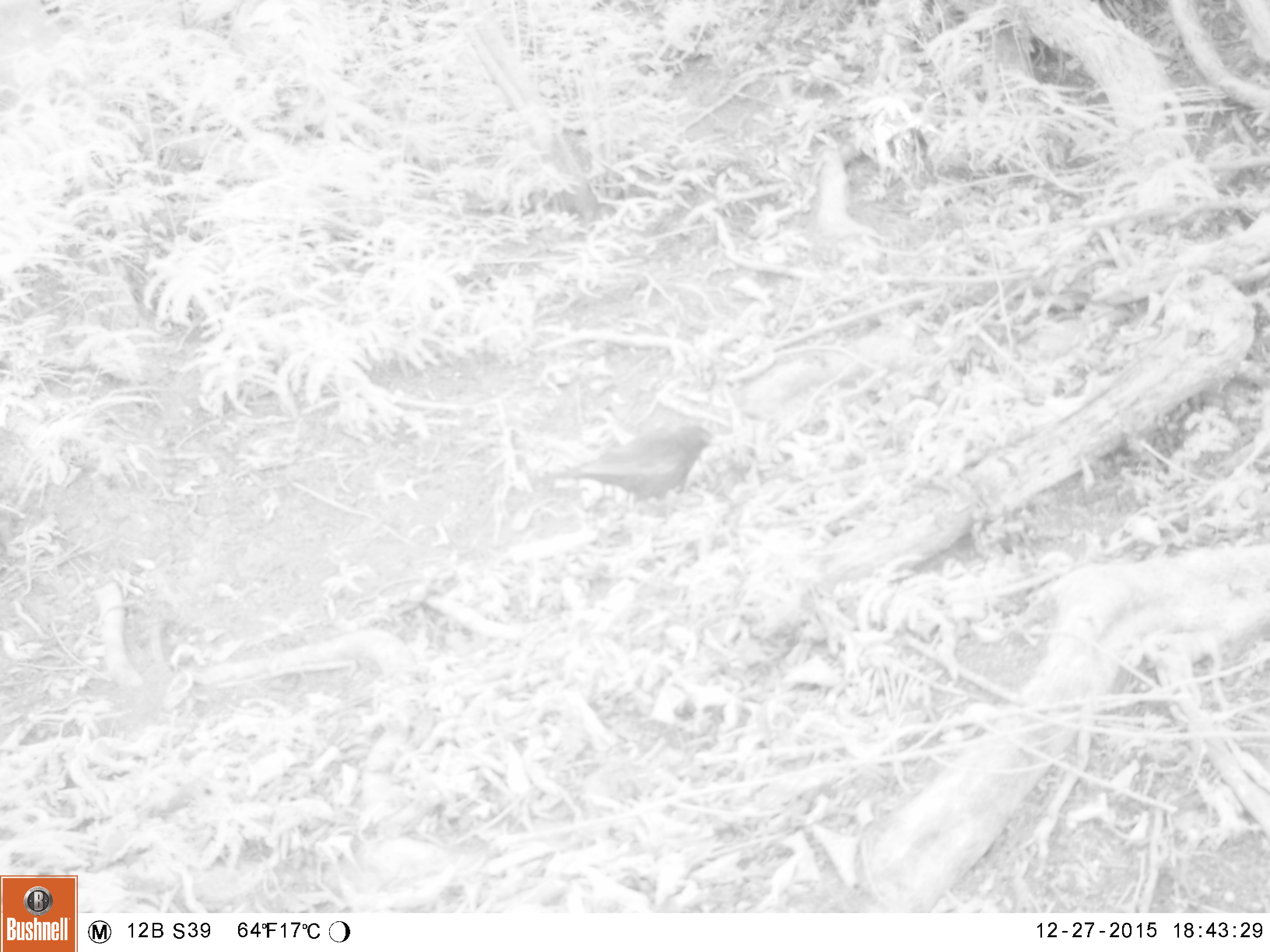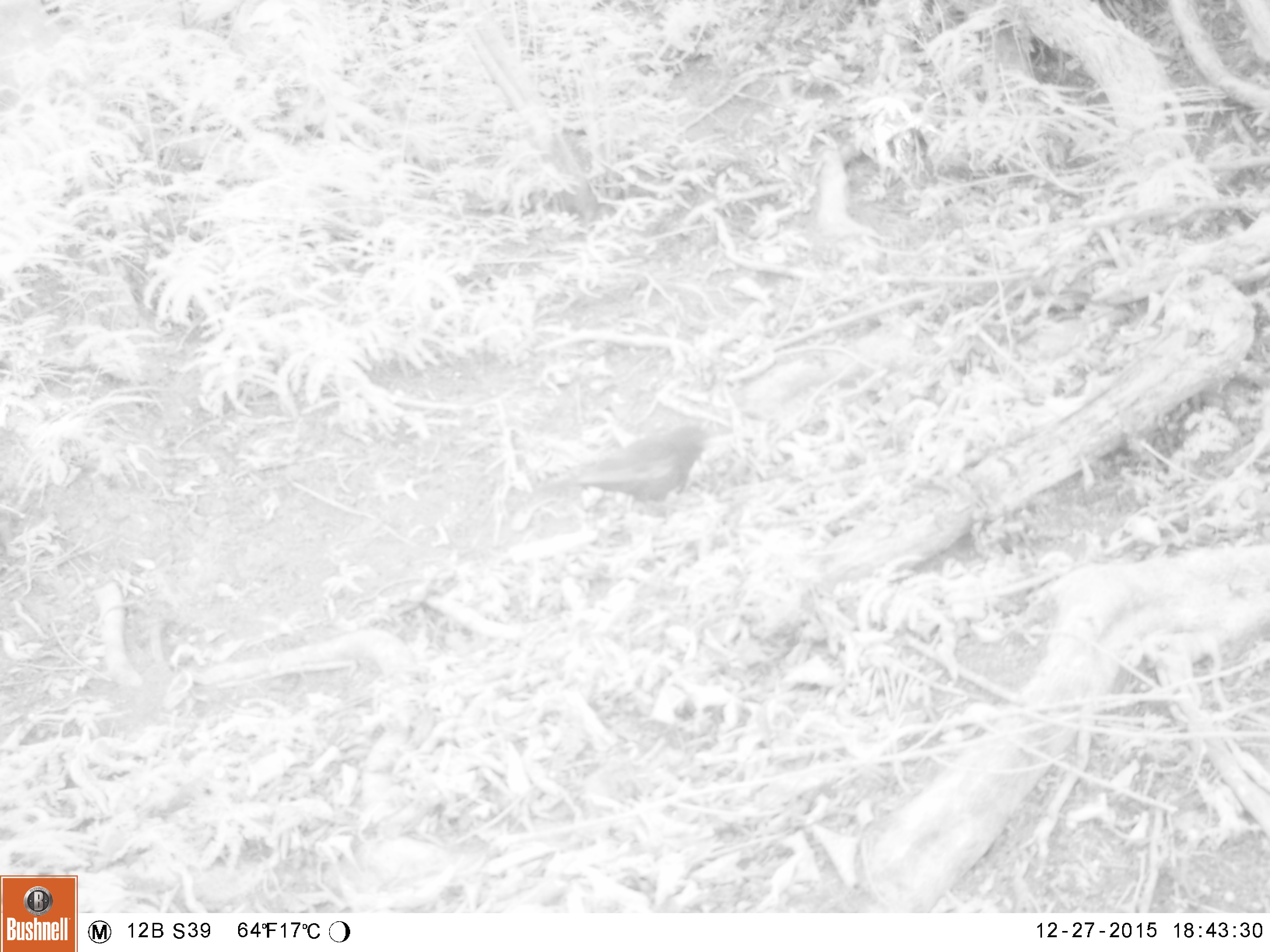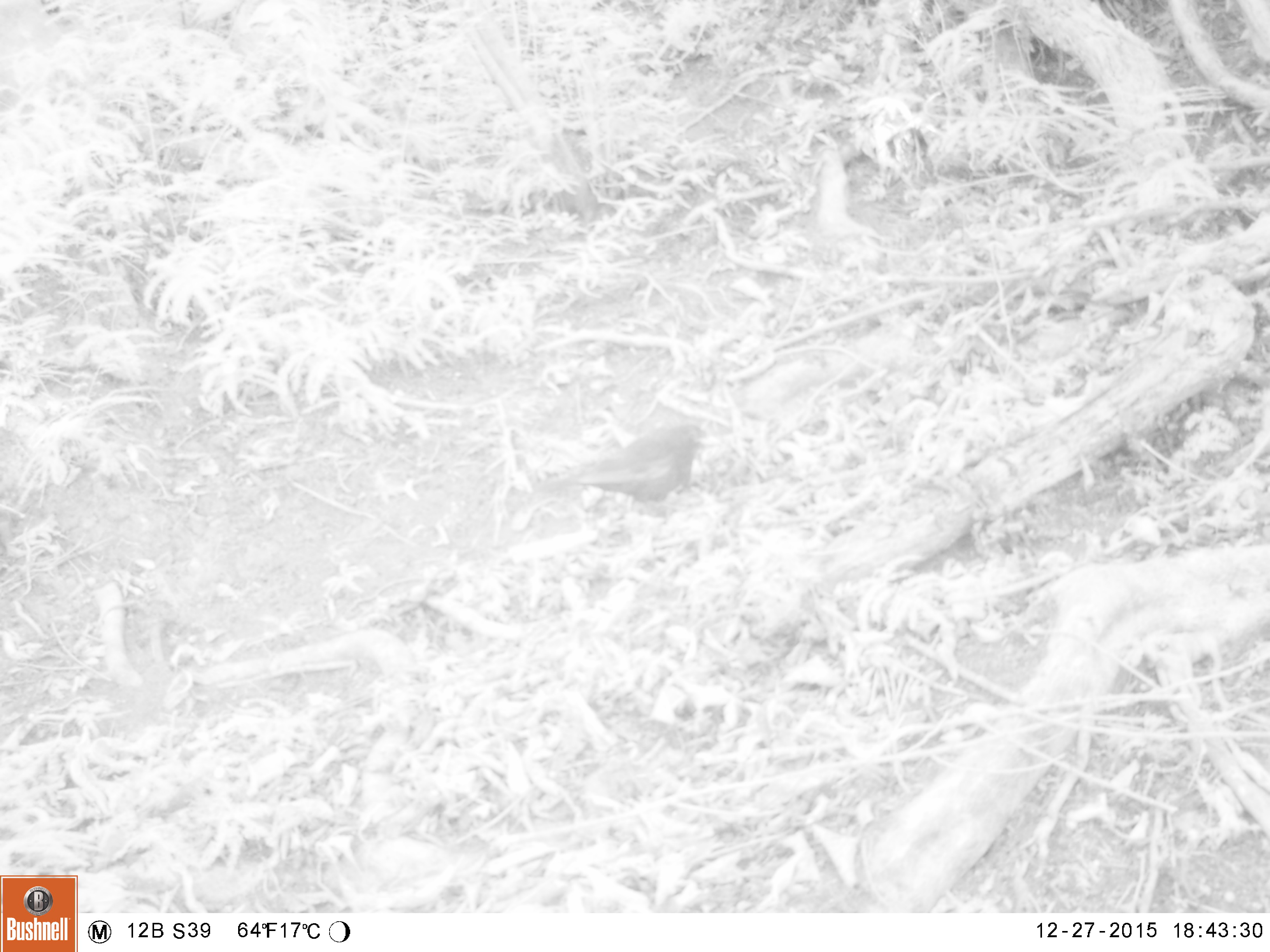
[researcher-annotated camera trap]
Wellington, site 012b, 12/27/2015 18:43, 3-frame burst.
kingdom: Animalia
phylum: Chordata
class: Aves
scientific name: Aves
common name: bird